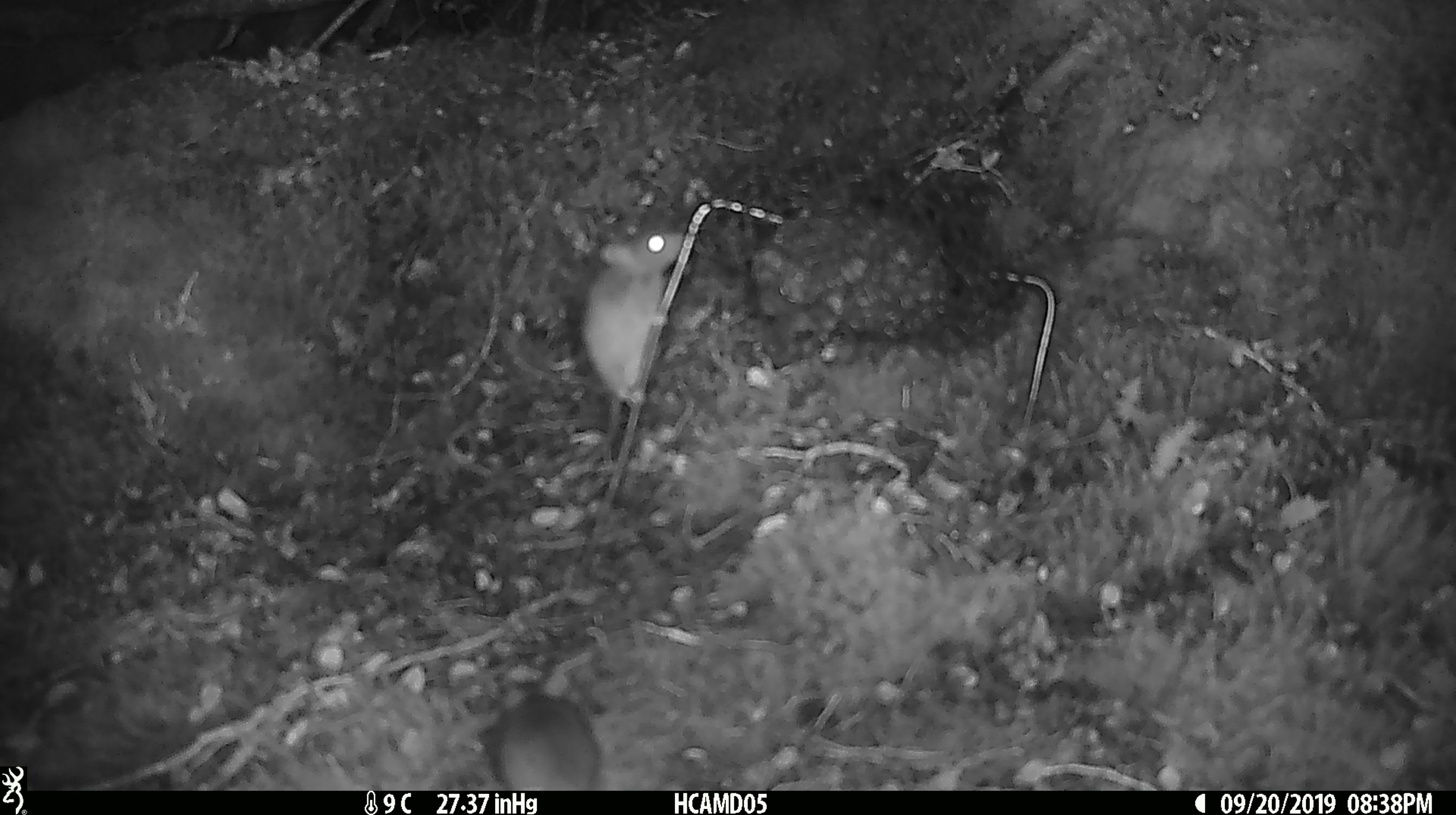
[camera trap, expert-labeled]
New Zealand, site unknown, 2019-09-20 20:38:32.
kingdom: Animalia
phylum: Chordata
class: Mammalia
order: Rodentia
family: Muridae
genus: Mus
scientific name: Mus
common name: mouse